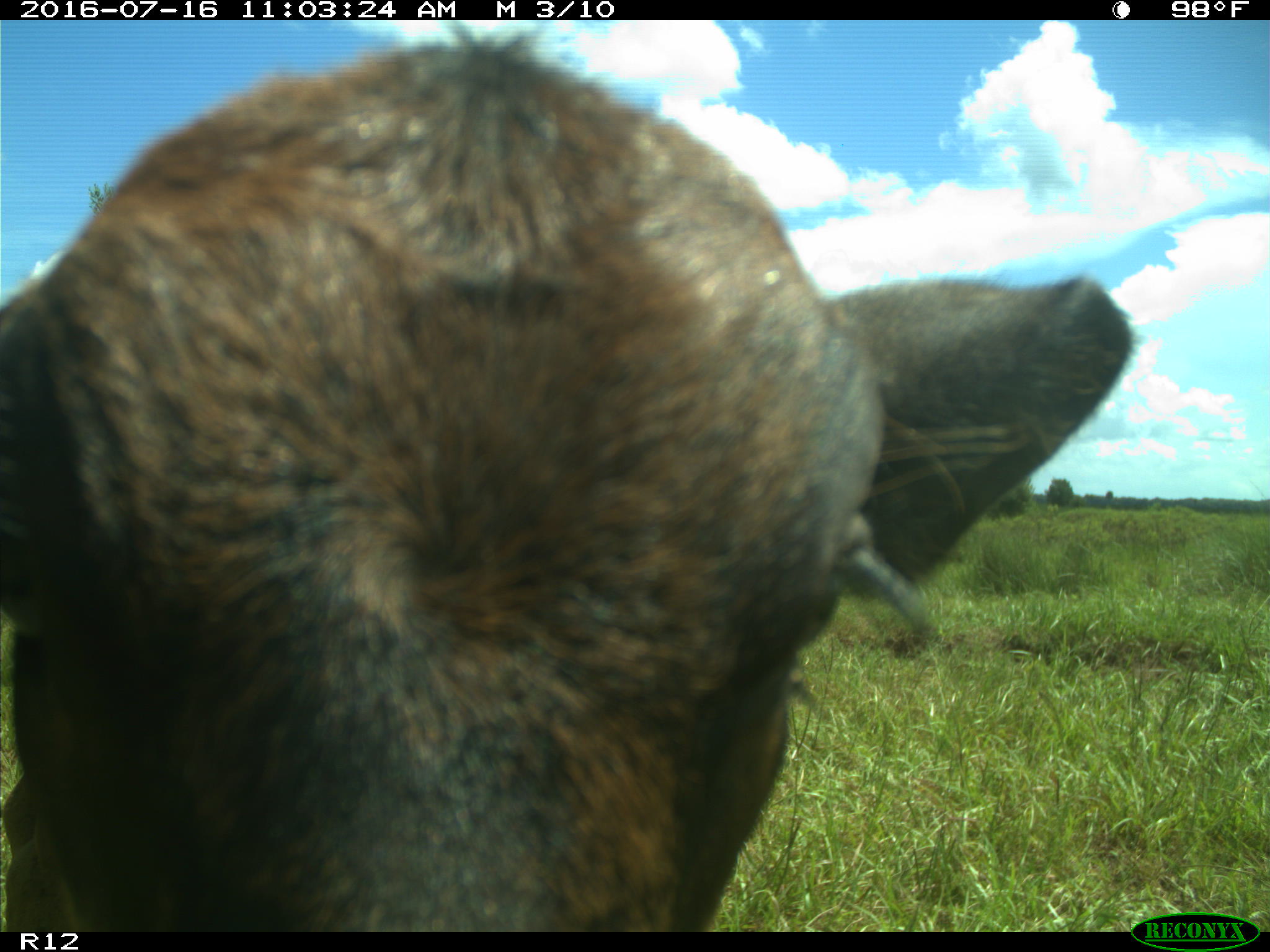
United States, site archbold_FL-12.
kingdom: Animalia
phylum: Chordata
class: Mammalia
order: Artiodactyla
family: Bovidae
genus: Bos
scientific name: Bos taurus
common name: domestic cow